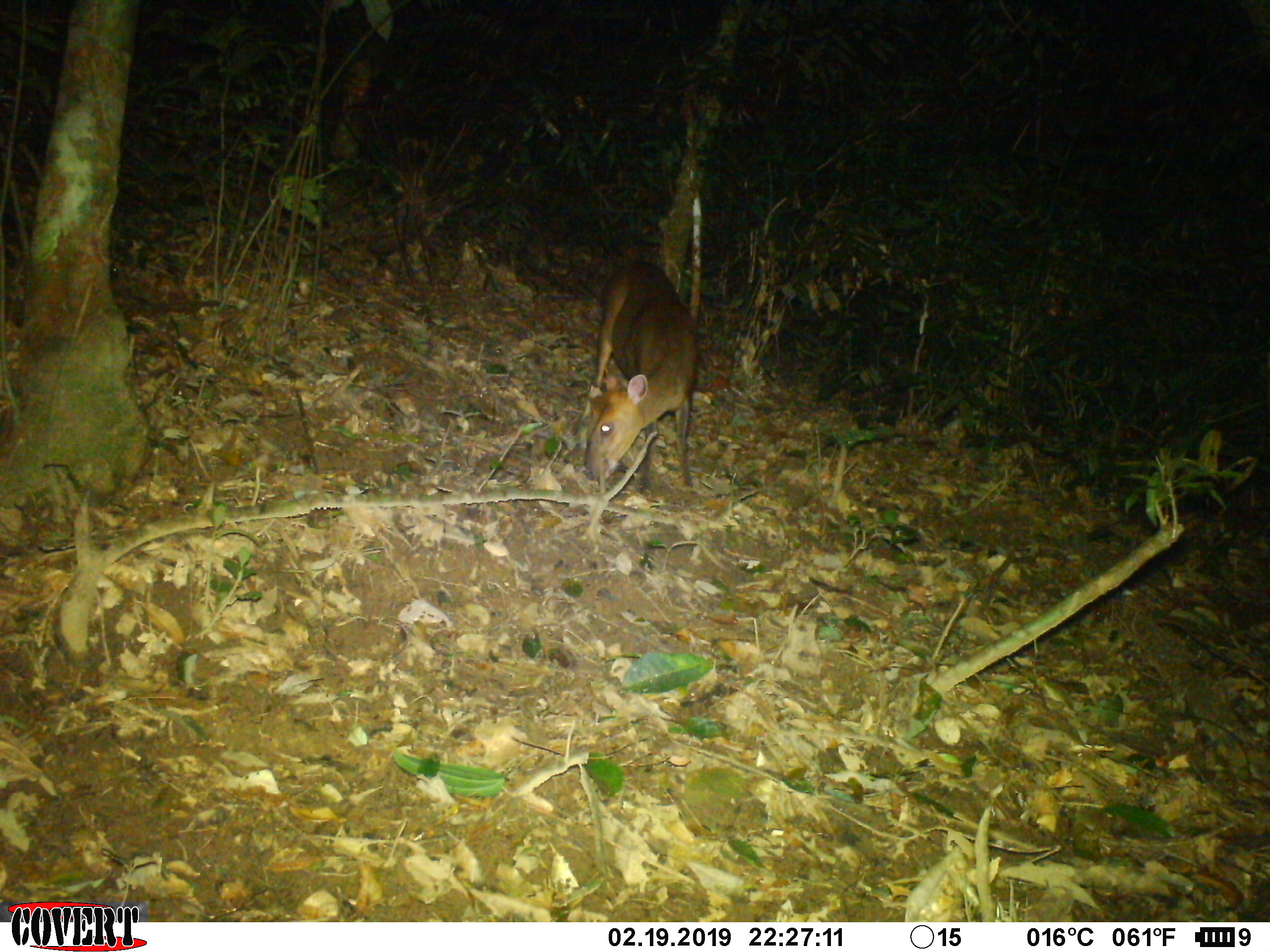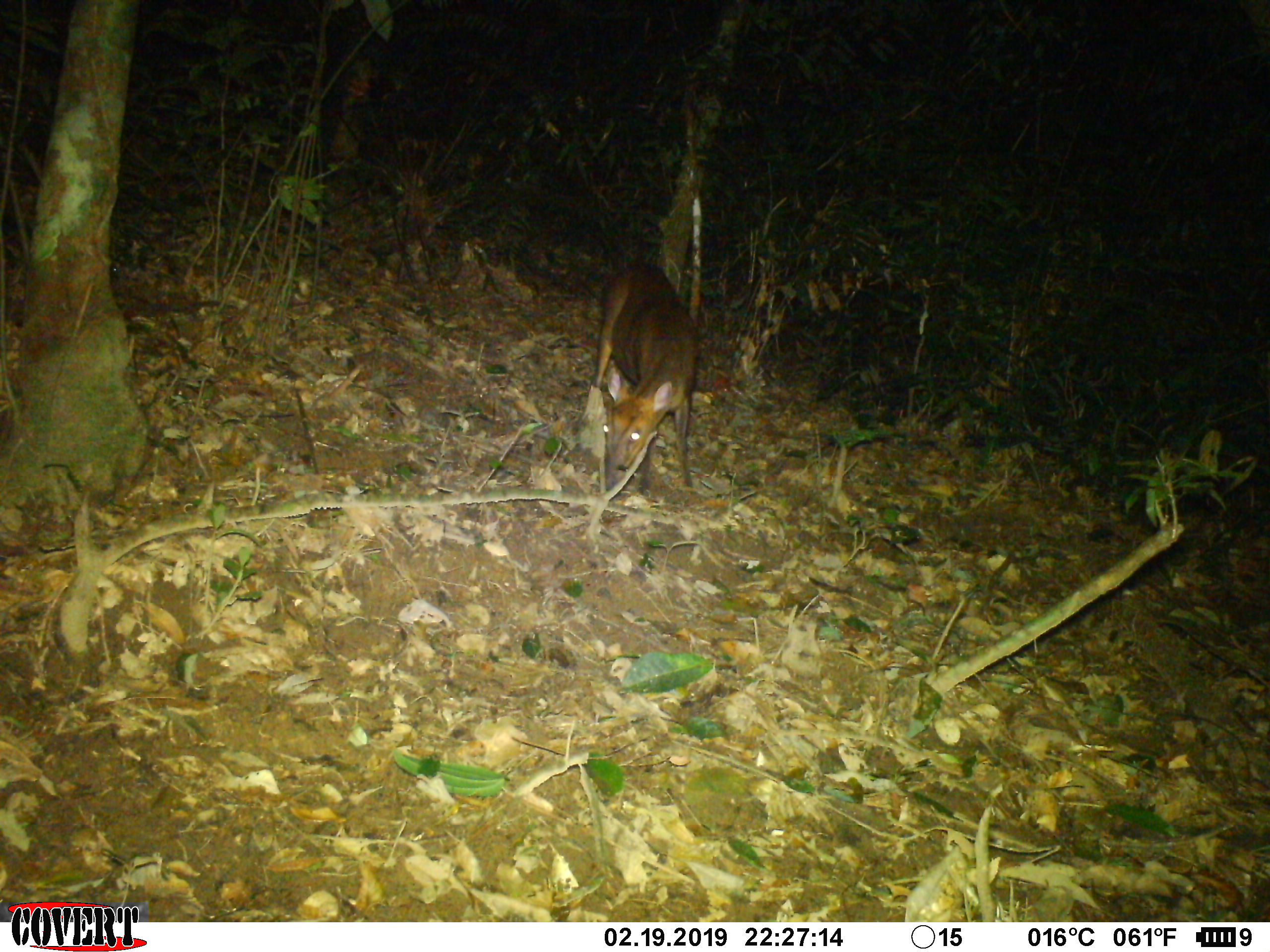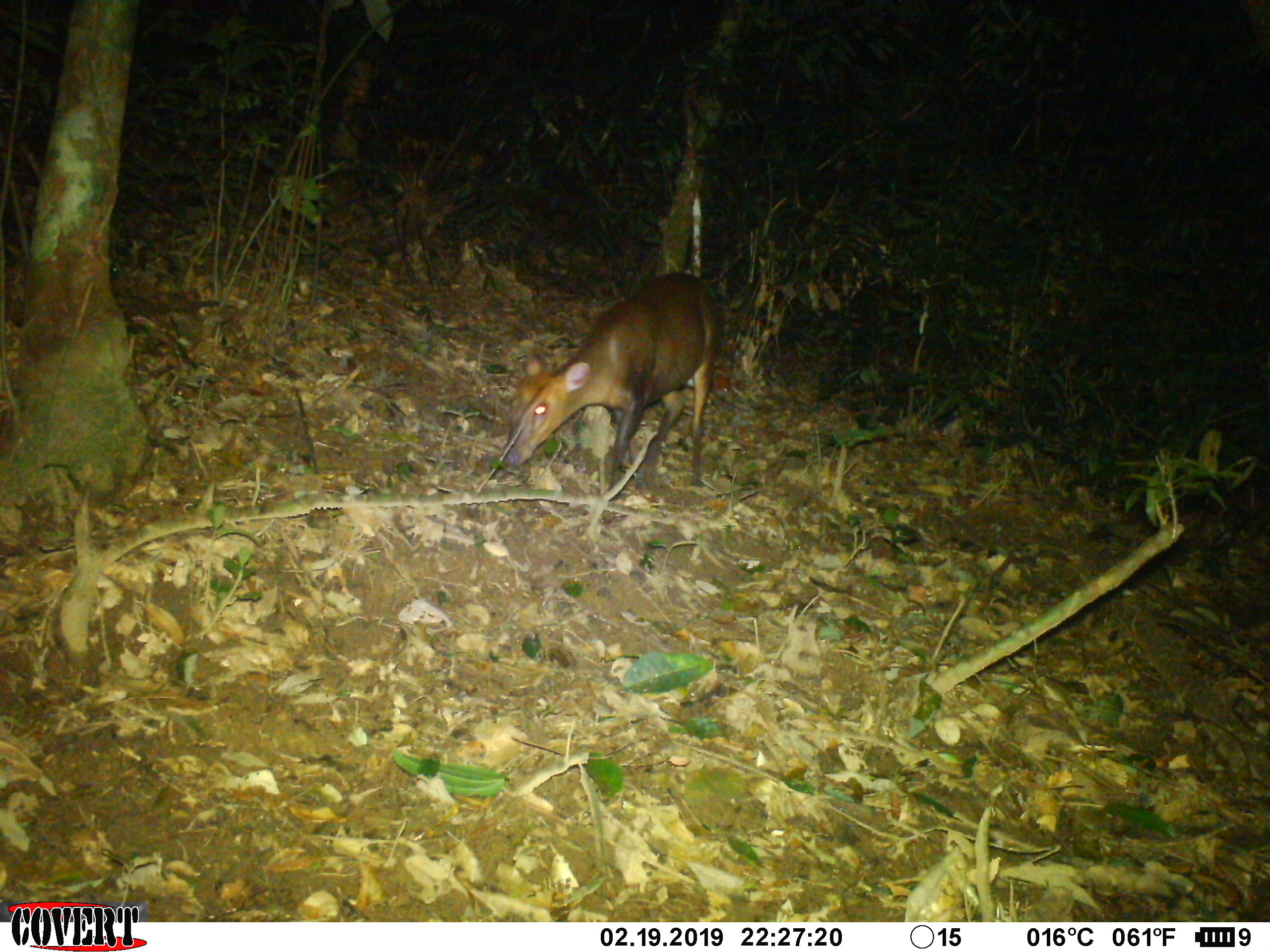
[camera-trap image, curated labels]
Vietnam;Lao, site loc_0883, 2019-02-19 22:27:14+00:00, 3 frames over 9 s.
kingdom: Animalia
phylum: Chordata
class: Mammalia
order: Artiodactyla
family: Cervidae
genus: Muntiacus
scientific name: Muntiacus rooseveltorum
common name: roosevelt's muntjac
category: roosevelts muntjac group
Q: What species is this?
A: Roosevelts muntjac group (roosevelt's muntjac) (Muntiacus rooseveltorum).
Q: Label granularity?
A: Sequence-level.